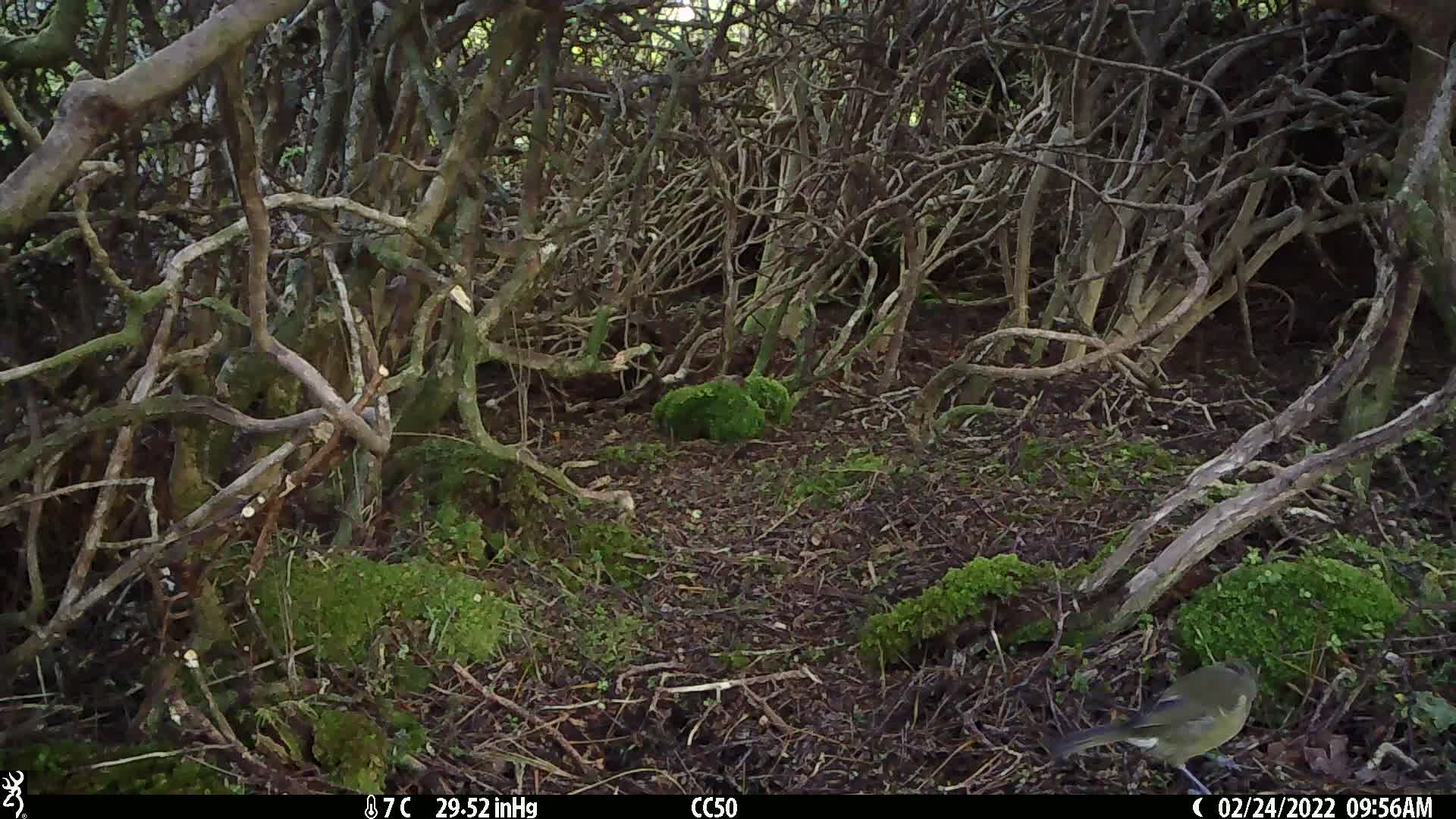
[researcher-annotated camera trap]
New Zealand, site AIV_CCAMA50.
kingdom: Animalia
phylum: Chordata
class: Aves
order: Passeriformes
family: Meliphagidae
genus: Anthornis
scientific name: Anthornis melanura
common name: new zealand bellbird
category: bellbird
Bellbird (new zealand bellbird) (Anthornis melanura).